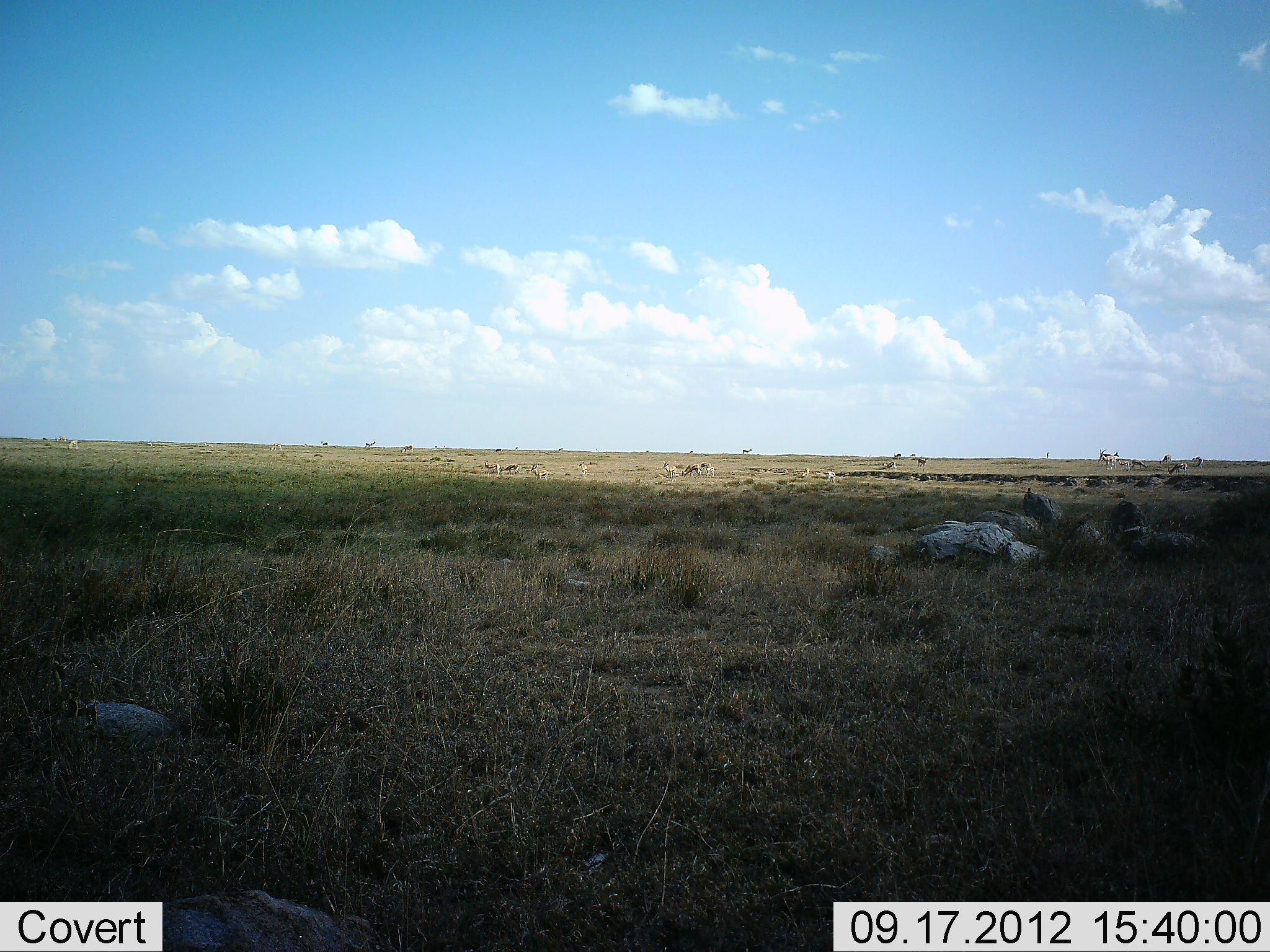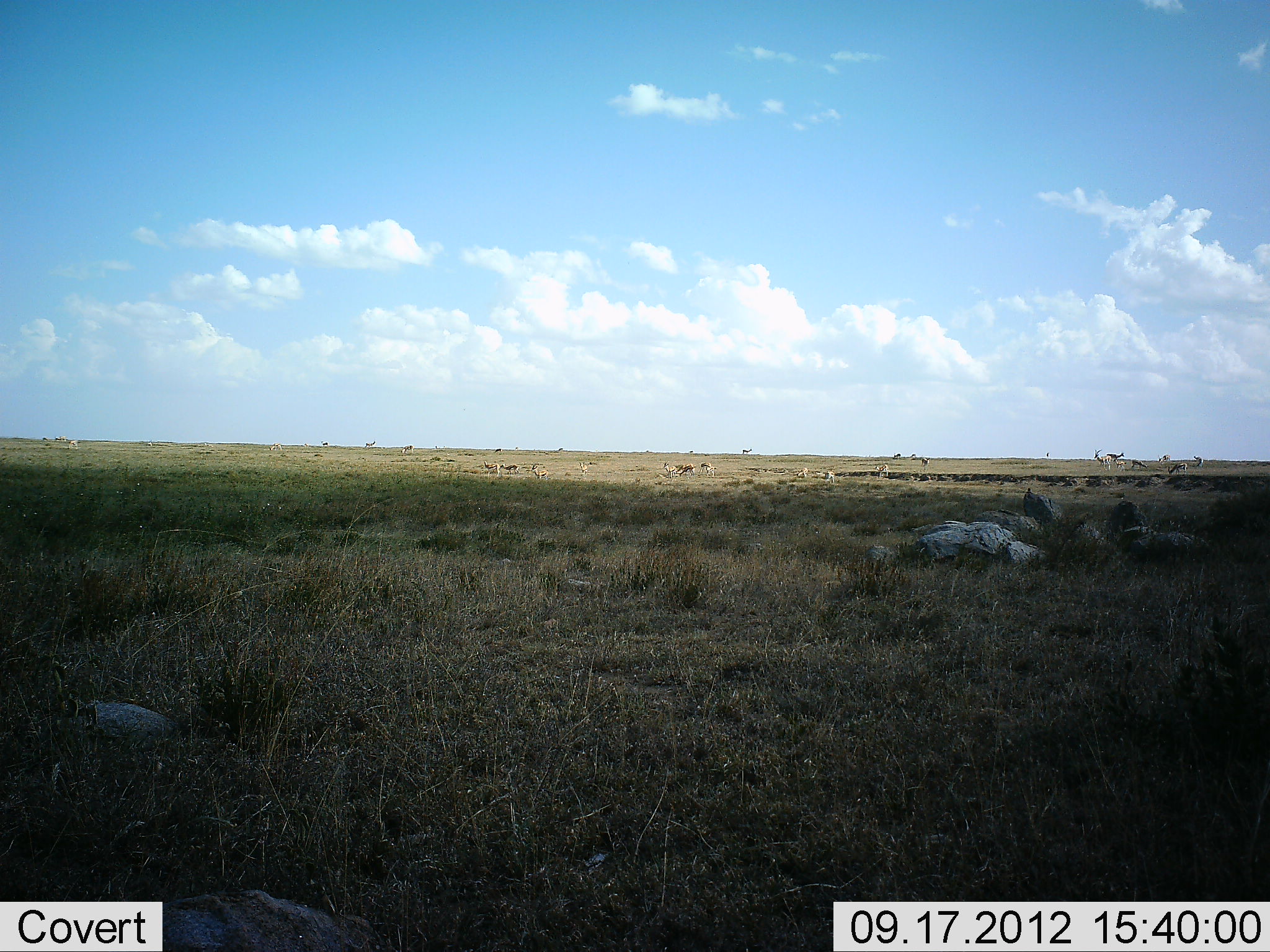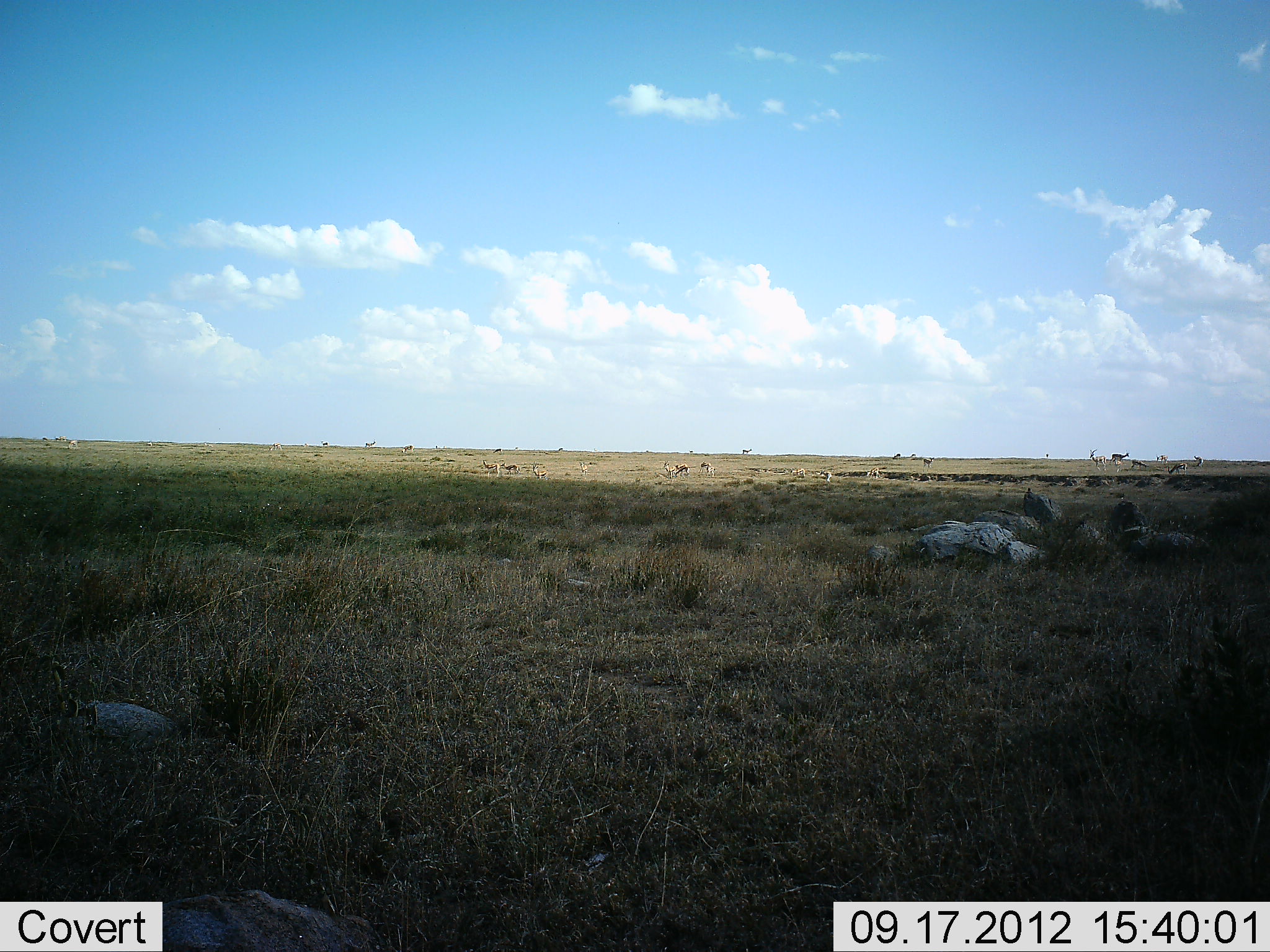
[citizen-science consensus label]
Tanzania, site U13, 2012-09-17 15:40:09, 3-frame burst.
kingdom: Animalia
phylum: Chordata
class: Mammalia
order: Artiodactyla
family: Bovidae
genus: Eudorcas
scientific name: Eudorcas thomsonii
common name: thomson's gazelle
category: gazellethomsons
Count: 11-50.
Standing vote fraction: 90%.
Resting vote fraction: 20%.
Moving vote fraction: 70%.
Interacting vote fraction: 0%.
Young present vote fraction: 0%.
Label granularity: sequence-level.